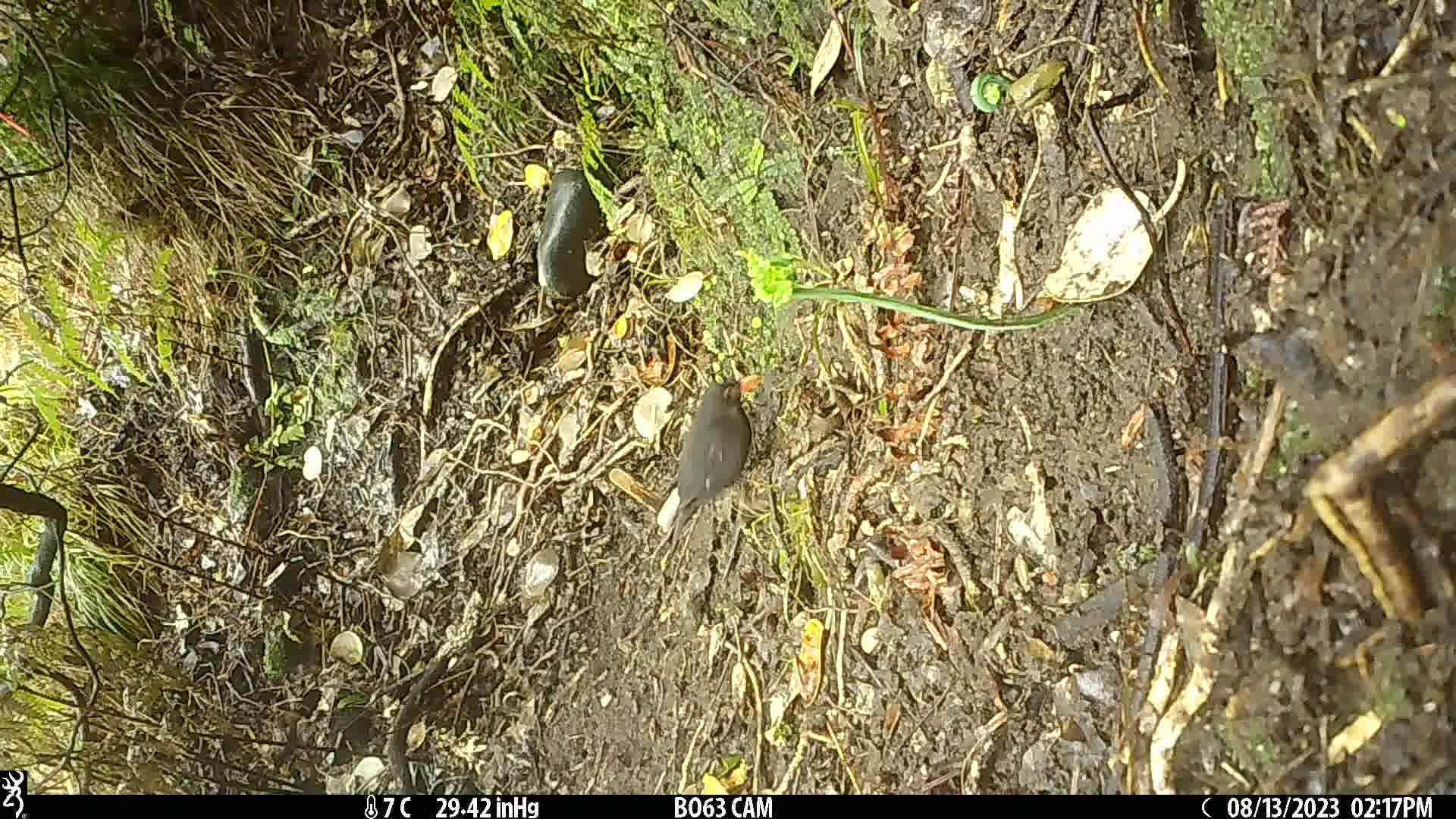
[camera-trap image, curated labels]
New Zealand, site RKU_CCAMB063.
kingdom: Animalia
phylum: Chordata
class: Aves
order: Passeriformes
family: Turdidae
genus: Turdus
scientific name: Turdus merula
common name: eurasian blackbird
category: blackbird